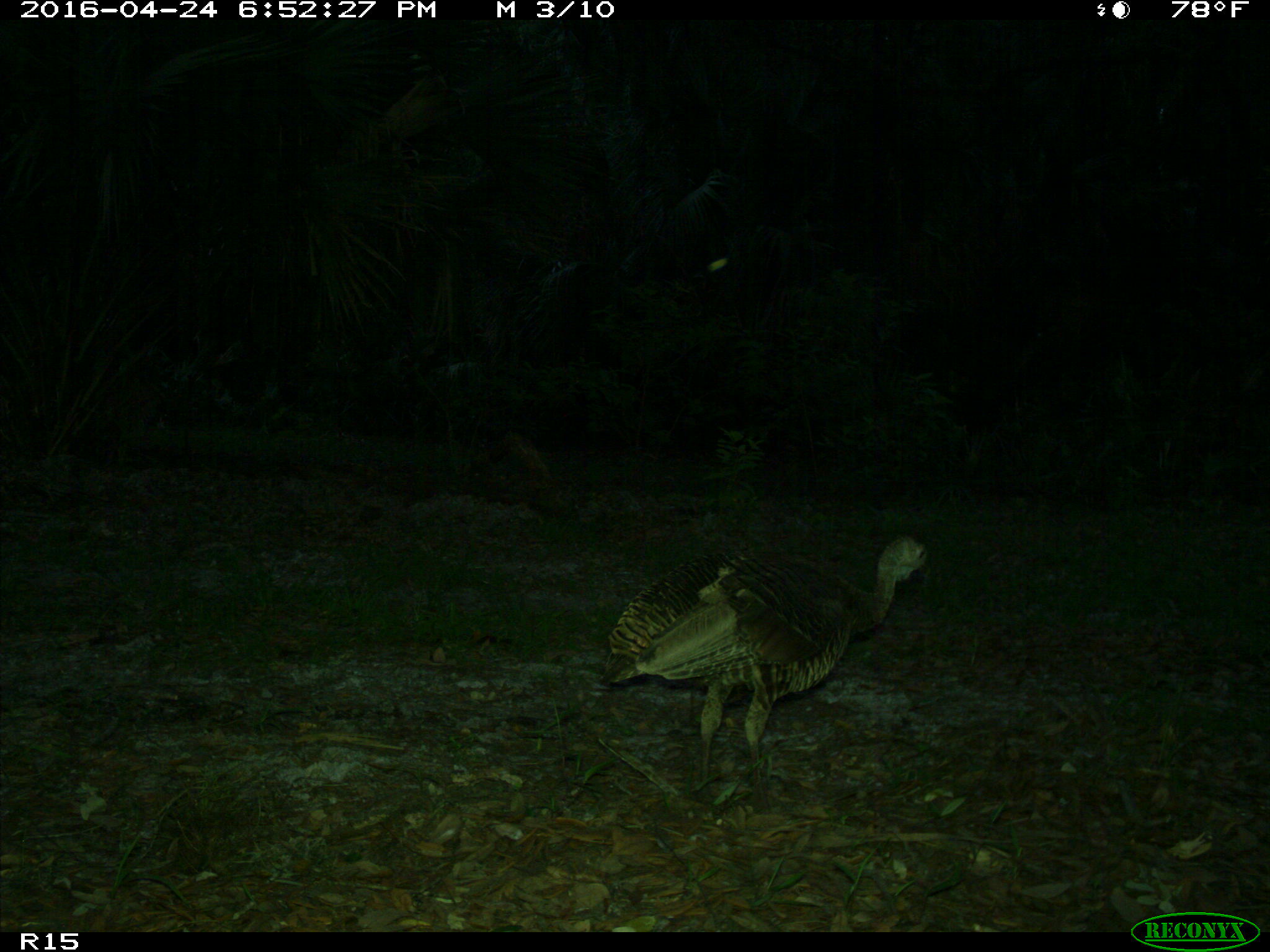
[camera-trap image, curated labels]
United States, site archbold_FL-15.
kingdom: Animalia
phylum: Chordata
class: Aves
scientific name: Aves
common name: birds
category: unidentified bird